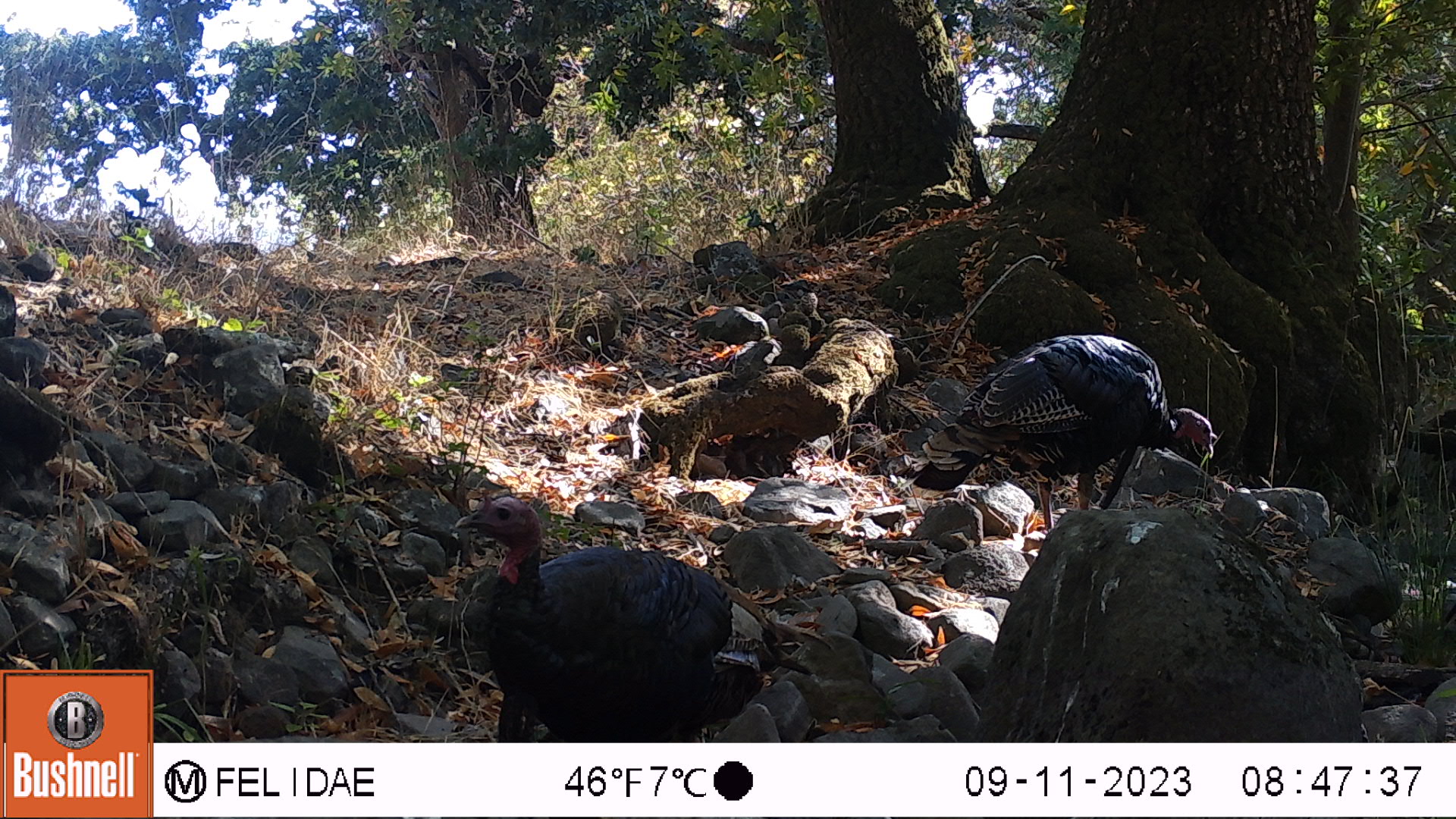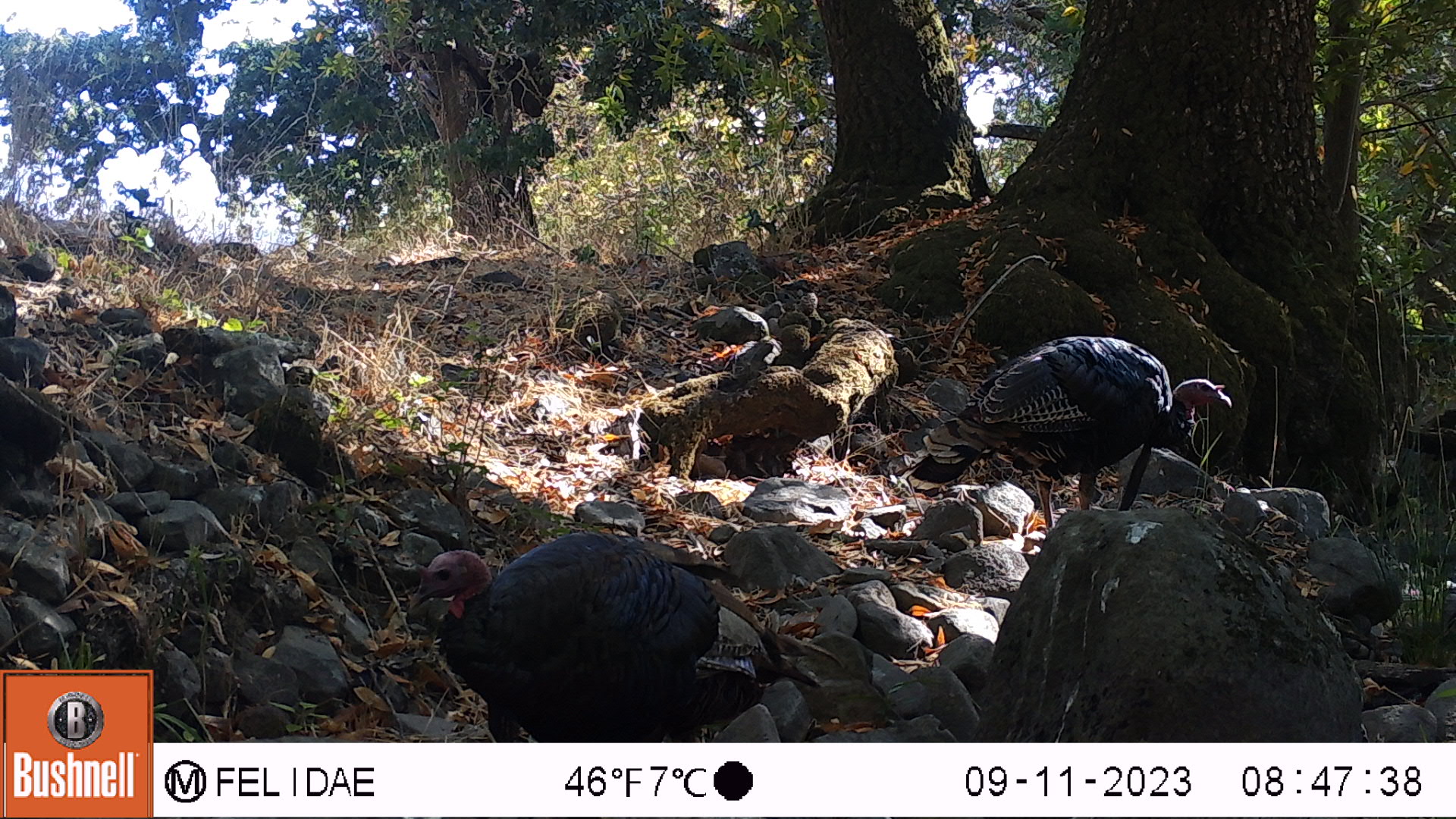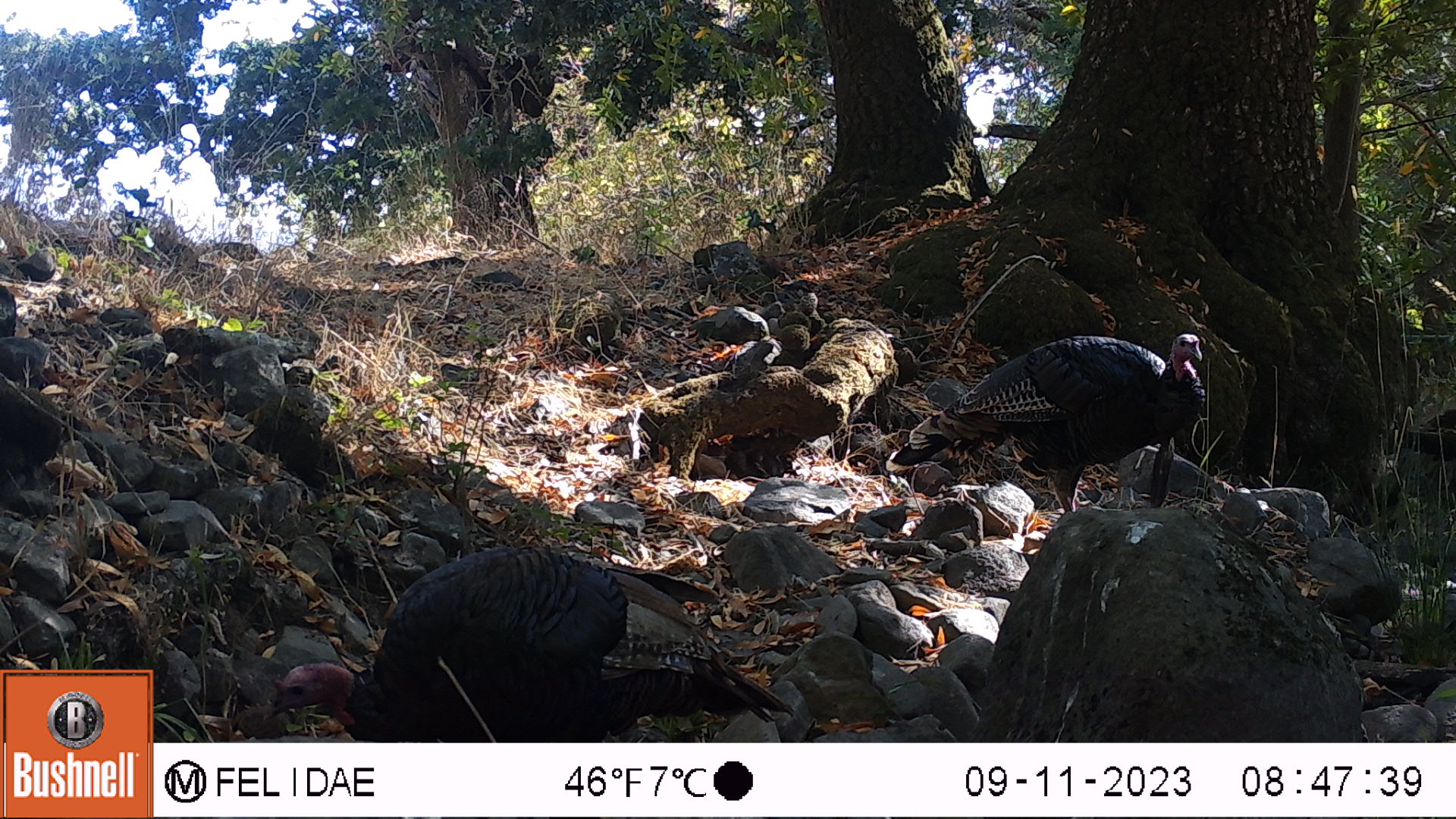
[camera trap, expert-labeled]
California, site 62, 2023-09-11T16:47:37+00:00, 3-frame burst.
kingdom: Animalia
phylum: Chordata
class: Aves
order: Galliformes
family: Phasianidae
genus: Meleagris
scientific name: Meleagris gallopavo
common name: turkey